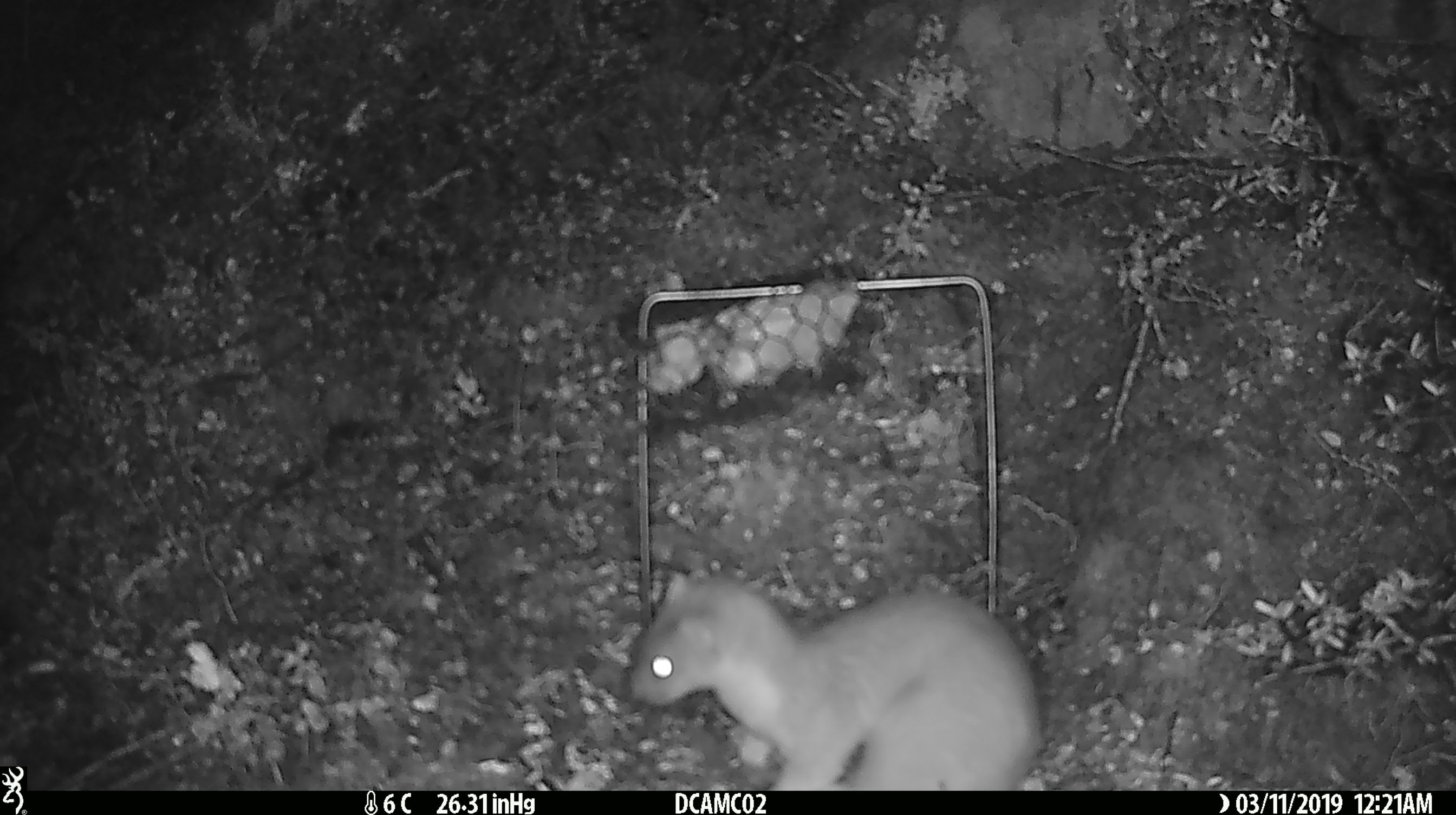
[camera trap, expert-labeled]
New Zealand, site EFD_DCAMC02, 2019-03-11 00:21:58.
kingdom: Animalia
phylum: Chordata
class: Mammalia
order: Carnivora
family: Mustelidae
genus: Mustela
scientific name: Mustela erminea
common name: stoat